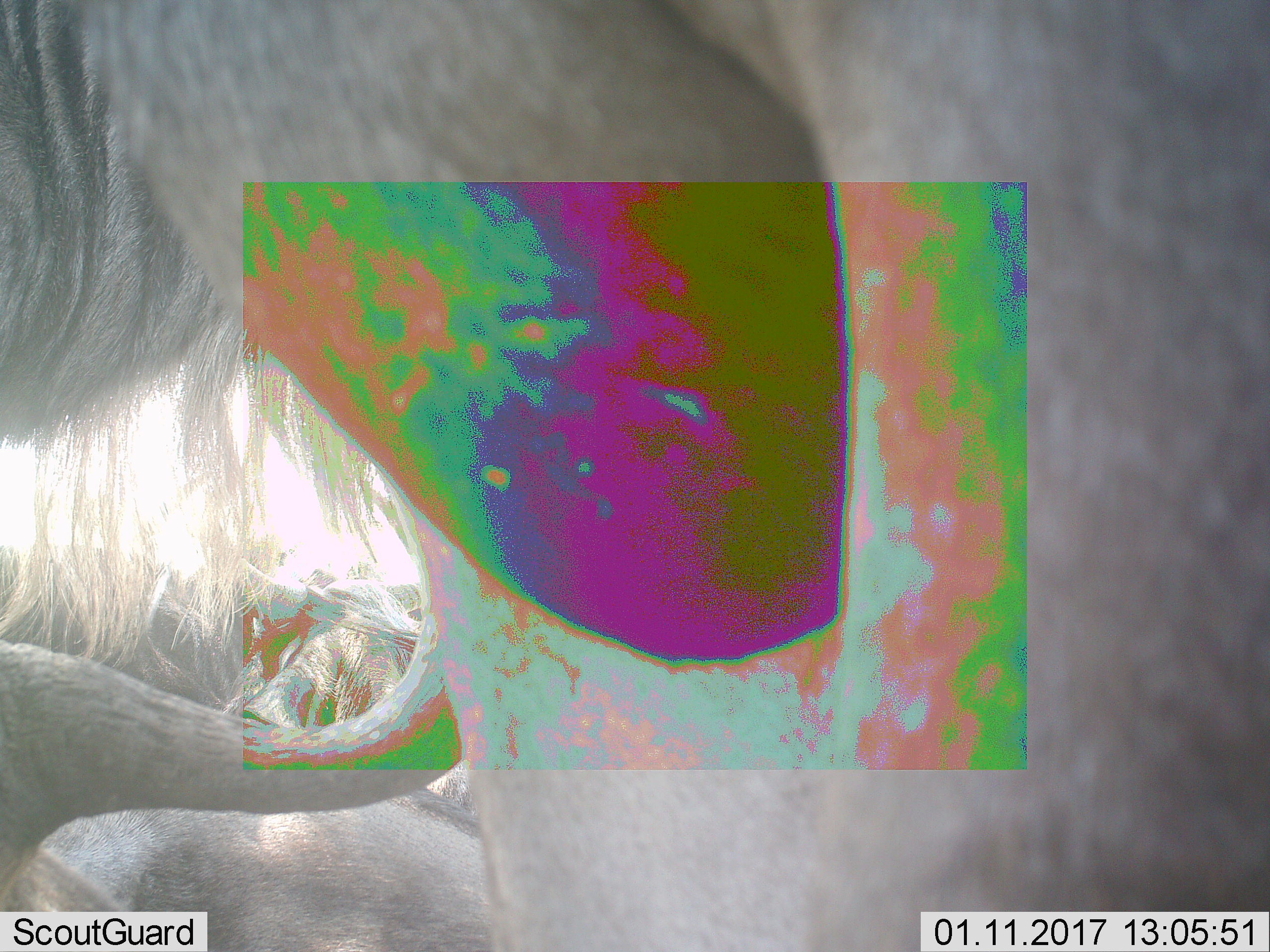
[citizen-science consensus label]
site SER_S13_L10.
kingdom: Animalia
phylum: Chordata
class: Mammalia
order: Artiodactyla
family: Bovidae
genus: Connochaetes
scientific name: Connochaetes taurinus taurinus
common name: blue wildebeest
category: wildebeestblue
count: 2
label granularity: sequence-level